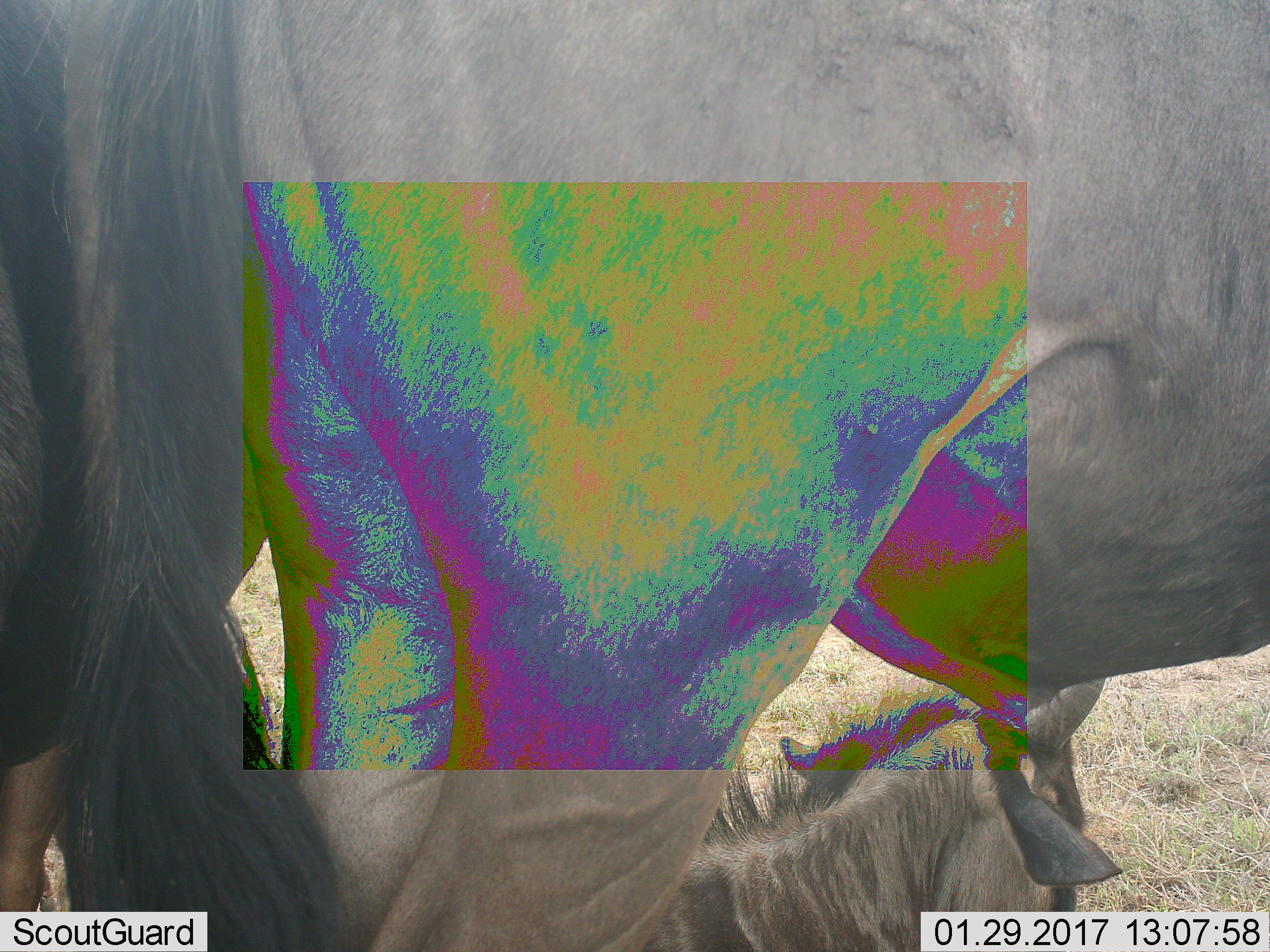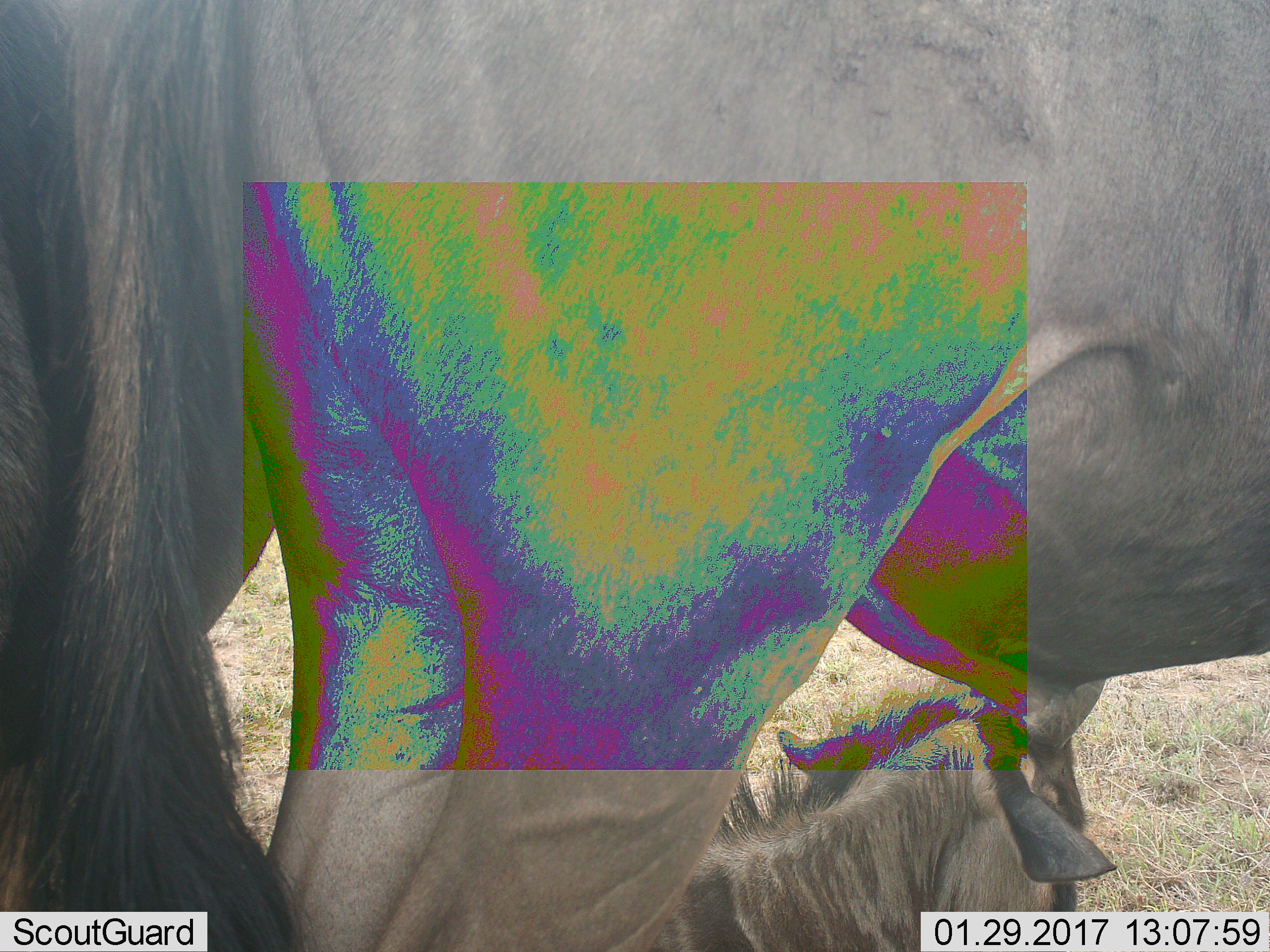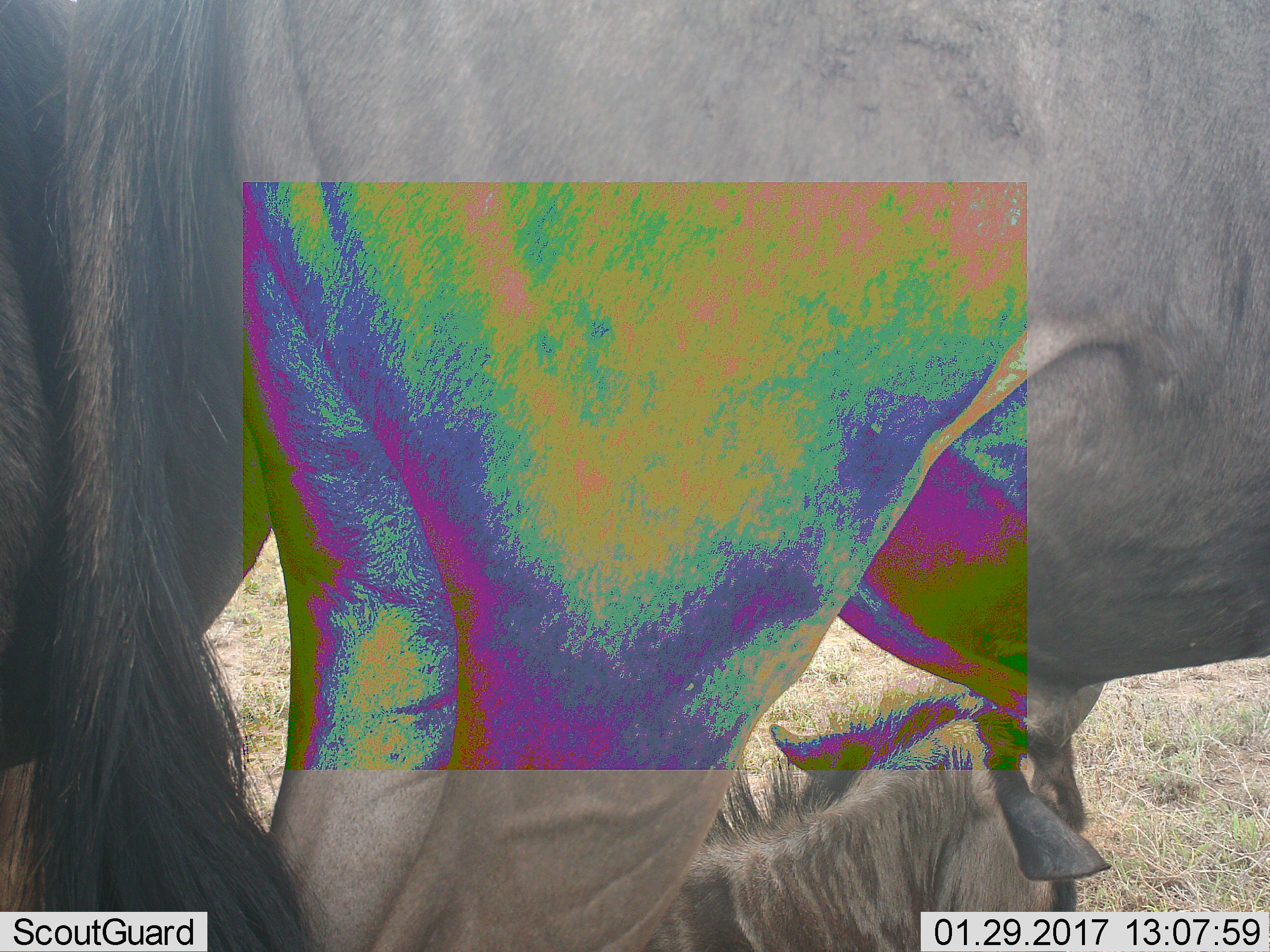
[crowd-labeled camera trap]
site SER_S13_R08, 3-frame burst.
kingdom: Animalia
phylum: Chordata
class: Mammalia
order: Artiodactyla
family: Bovidae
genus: Connochaetes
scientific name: Connochaetes taurinus taurinus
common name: blue wildebeest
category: wildebeestblue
Wildebeestblue (blue wildebeest) (Connochaetes taurinus taurinus), count 3. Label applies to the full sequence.